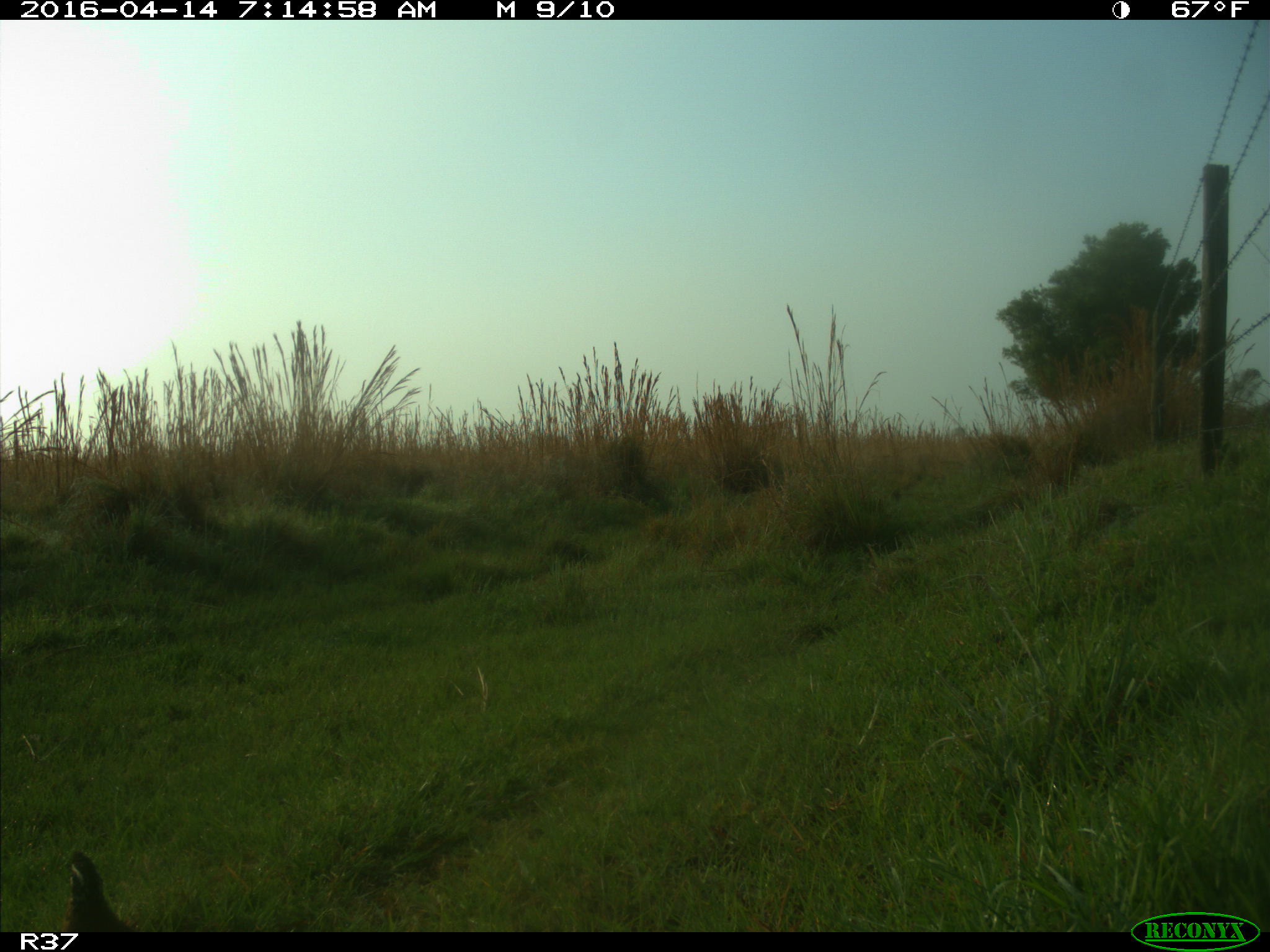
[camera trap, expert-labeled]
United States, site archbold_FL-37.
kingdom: Animalia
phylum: Chordata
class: Aves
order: Galliformes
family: Odontophoridae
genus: Callipepla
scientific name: Callipepla californica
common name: california quail